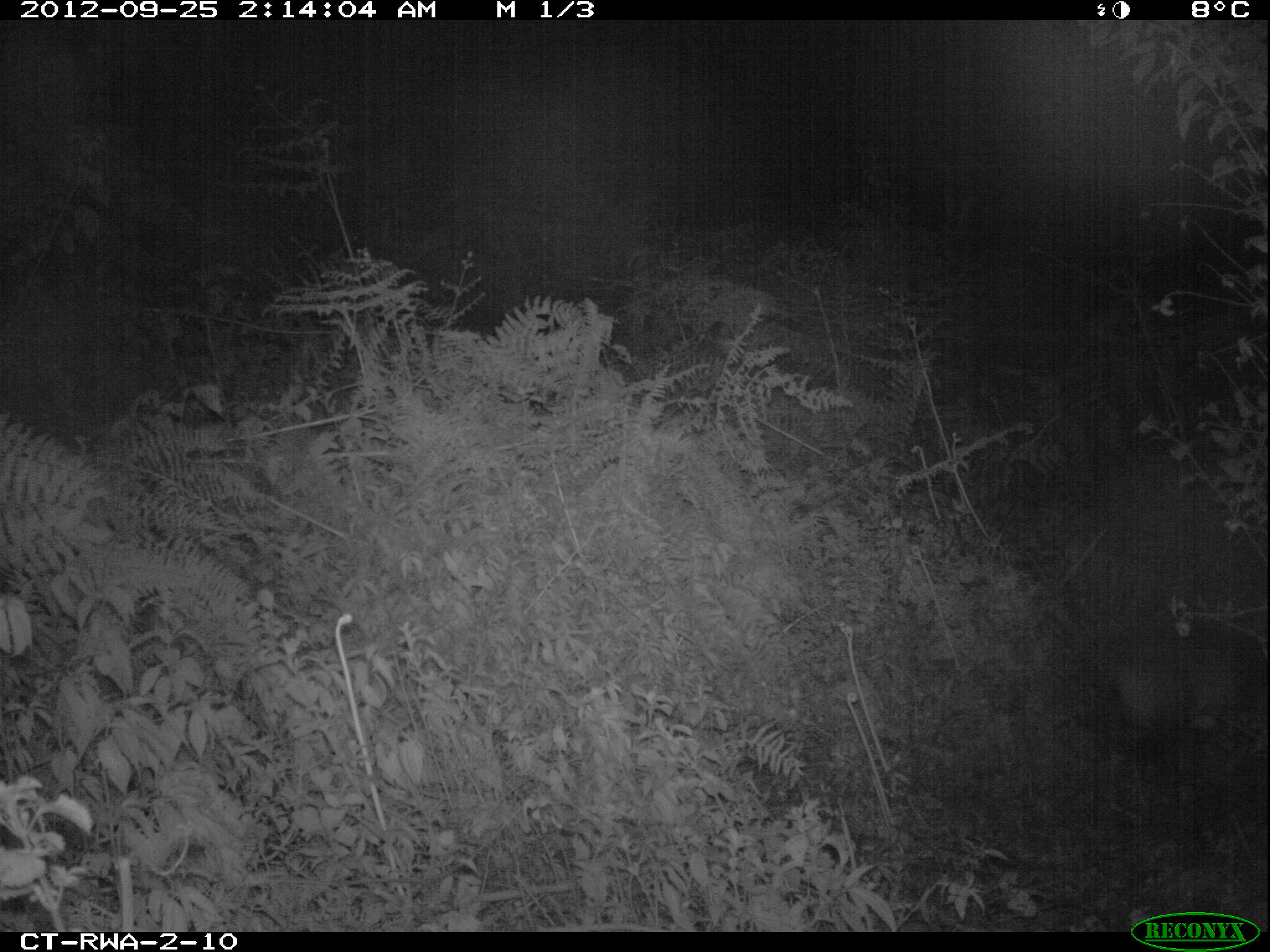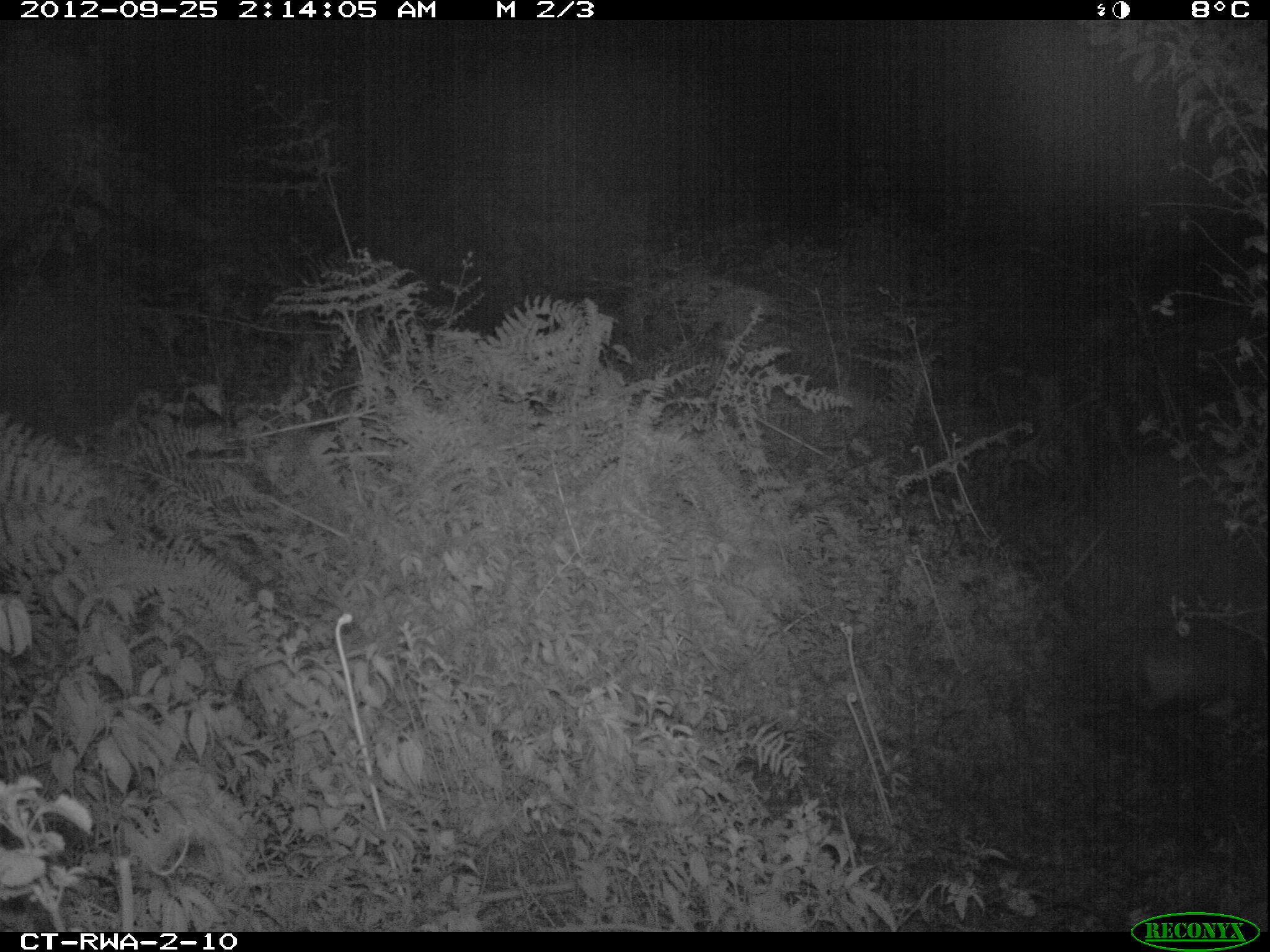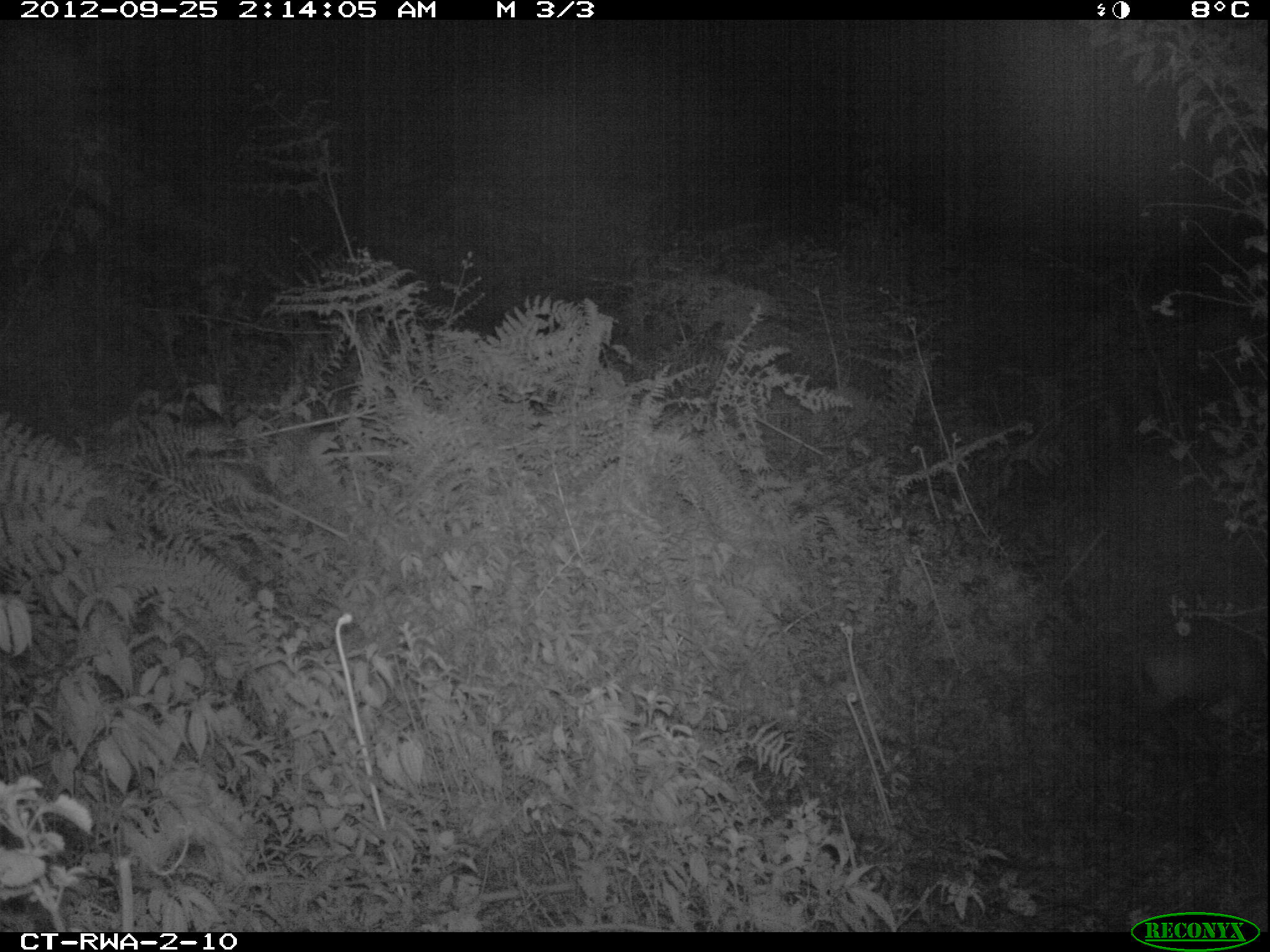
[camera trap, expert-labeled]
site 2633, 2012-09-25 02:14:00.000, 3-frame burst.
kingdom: Animalia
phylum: Chordata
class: Mammalia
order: Artiodactyla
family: Bovidae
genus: Cephalophus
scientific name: Cephalophus nigrifrons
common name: black-fronted duiker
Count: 1.